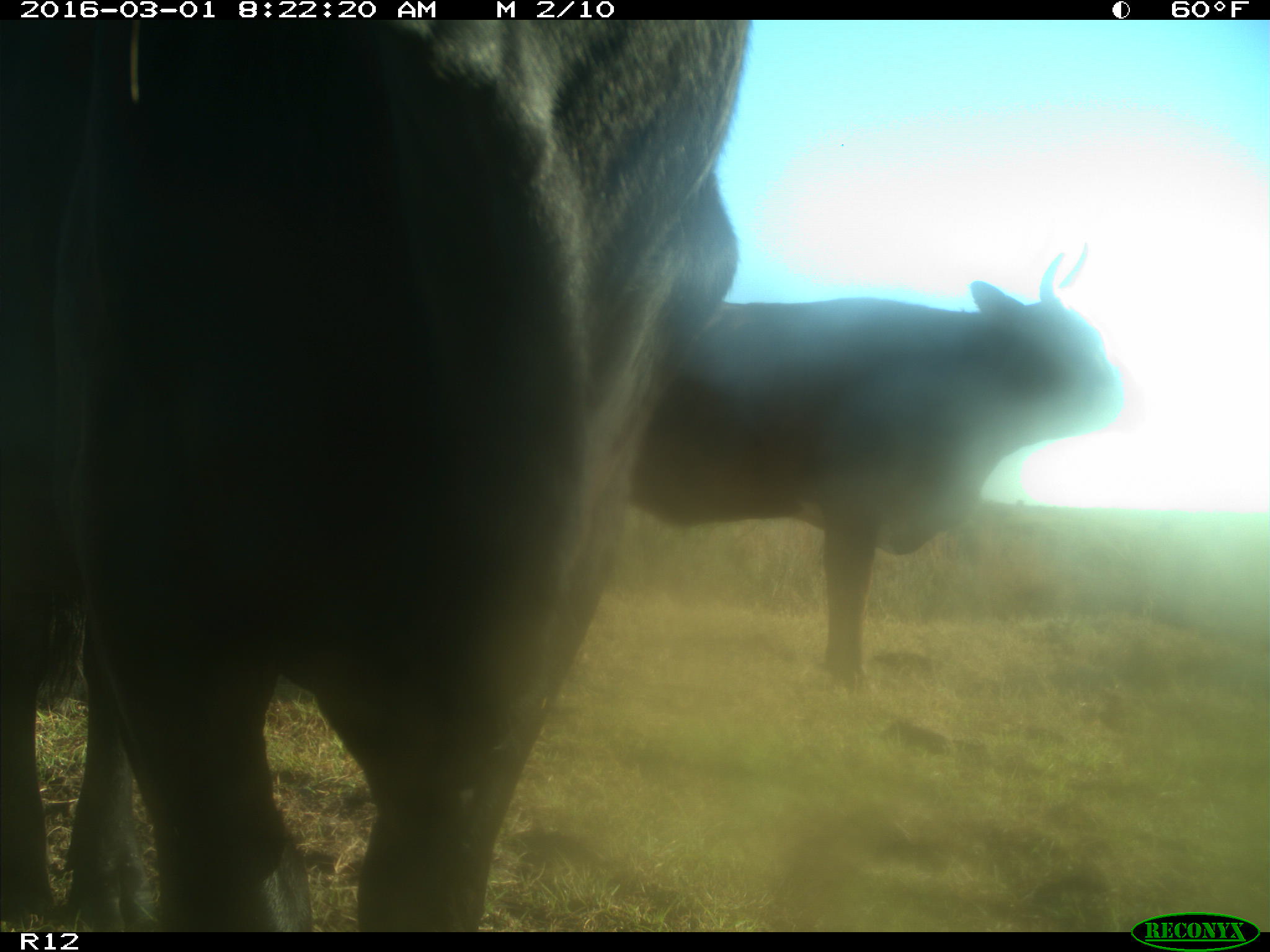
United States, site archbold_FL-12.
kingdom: Animalia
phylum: Chordata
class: Mammalia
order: Artiodactyla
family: Bovidae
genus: Bos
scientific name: Bos taurus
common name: domestic cow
Bos taurus (domestic cow).